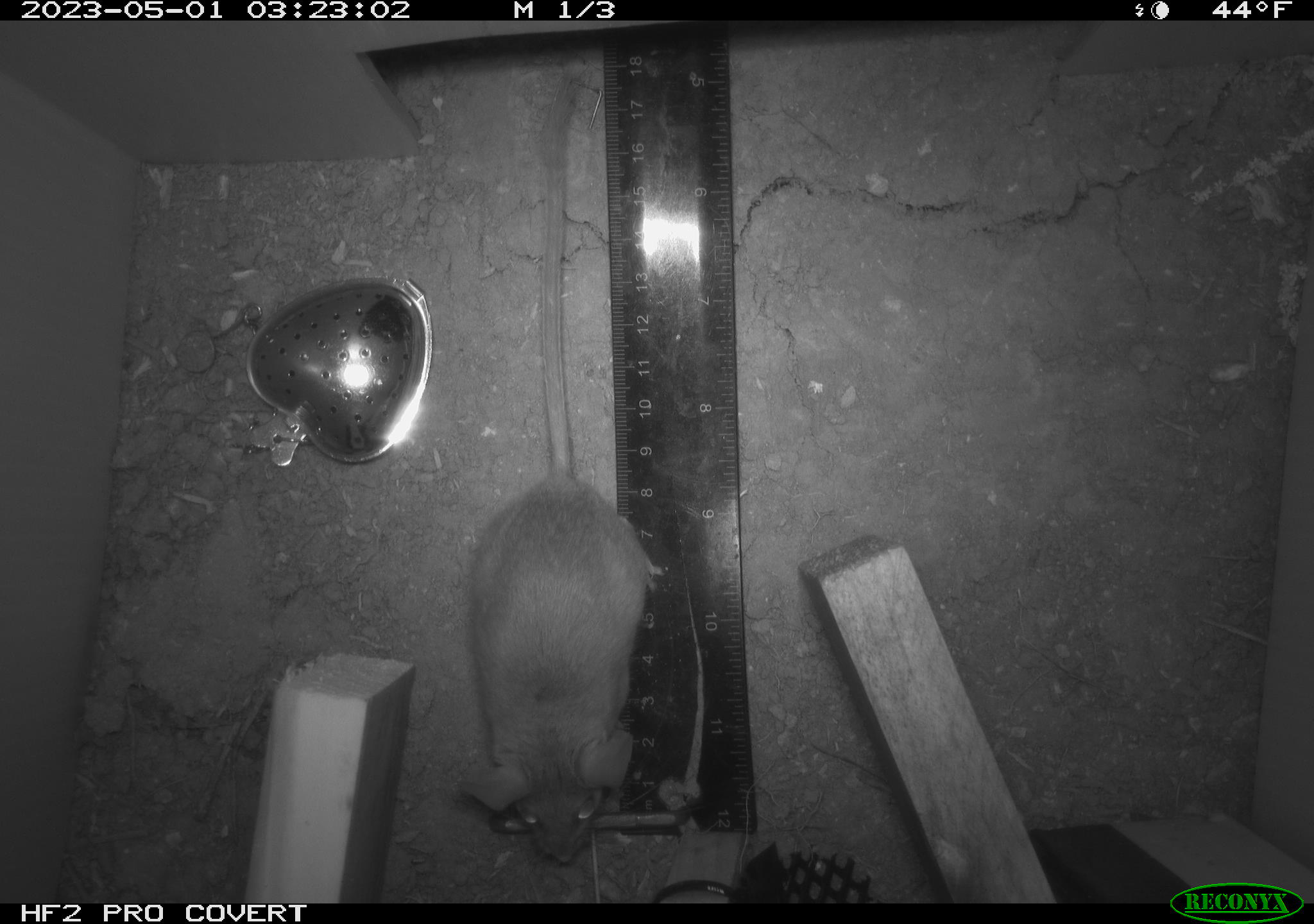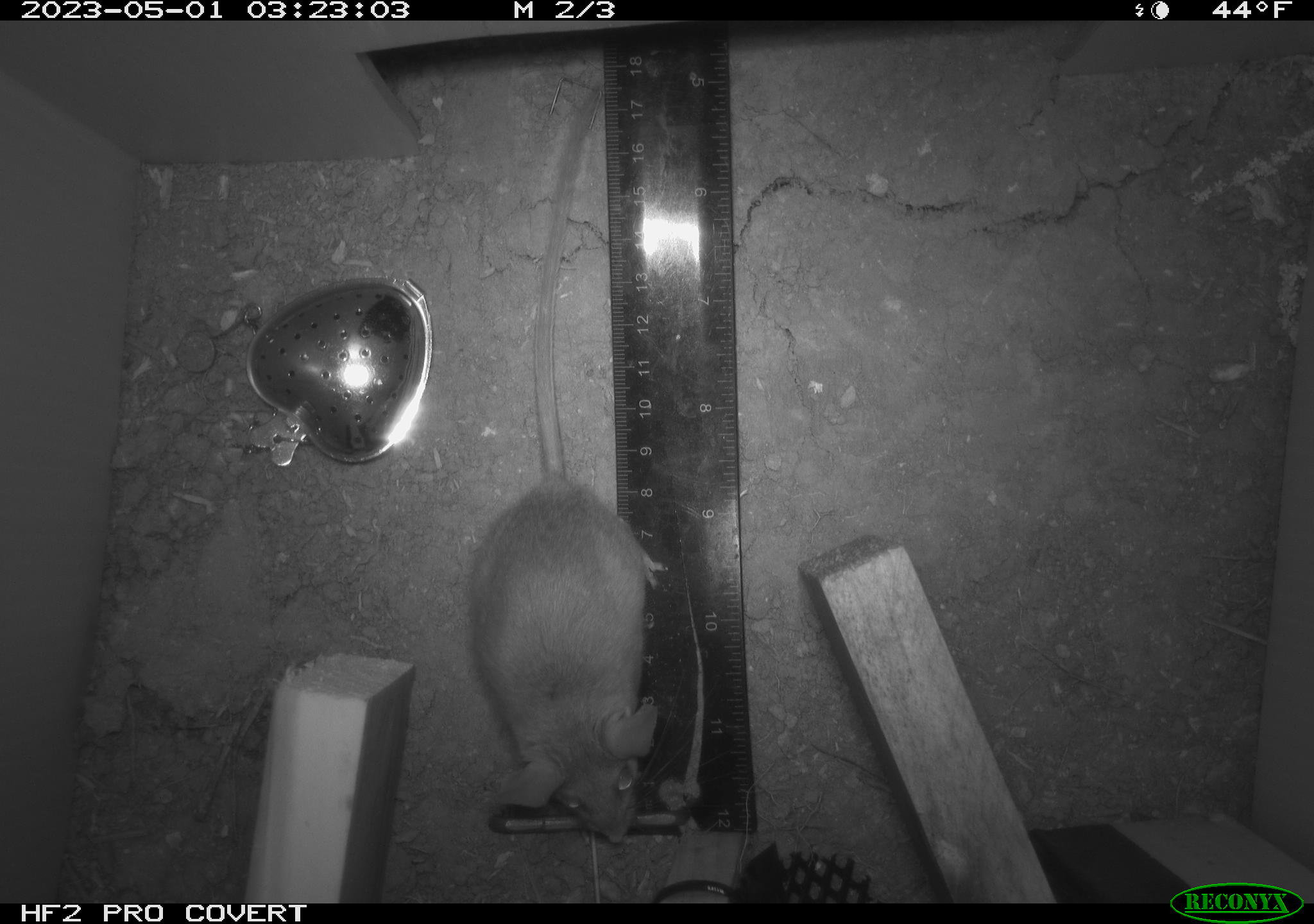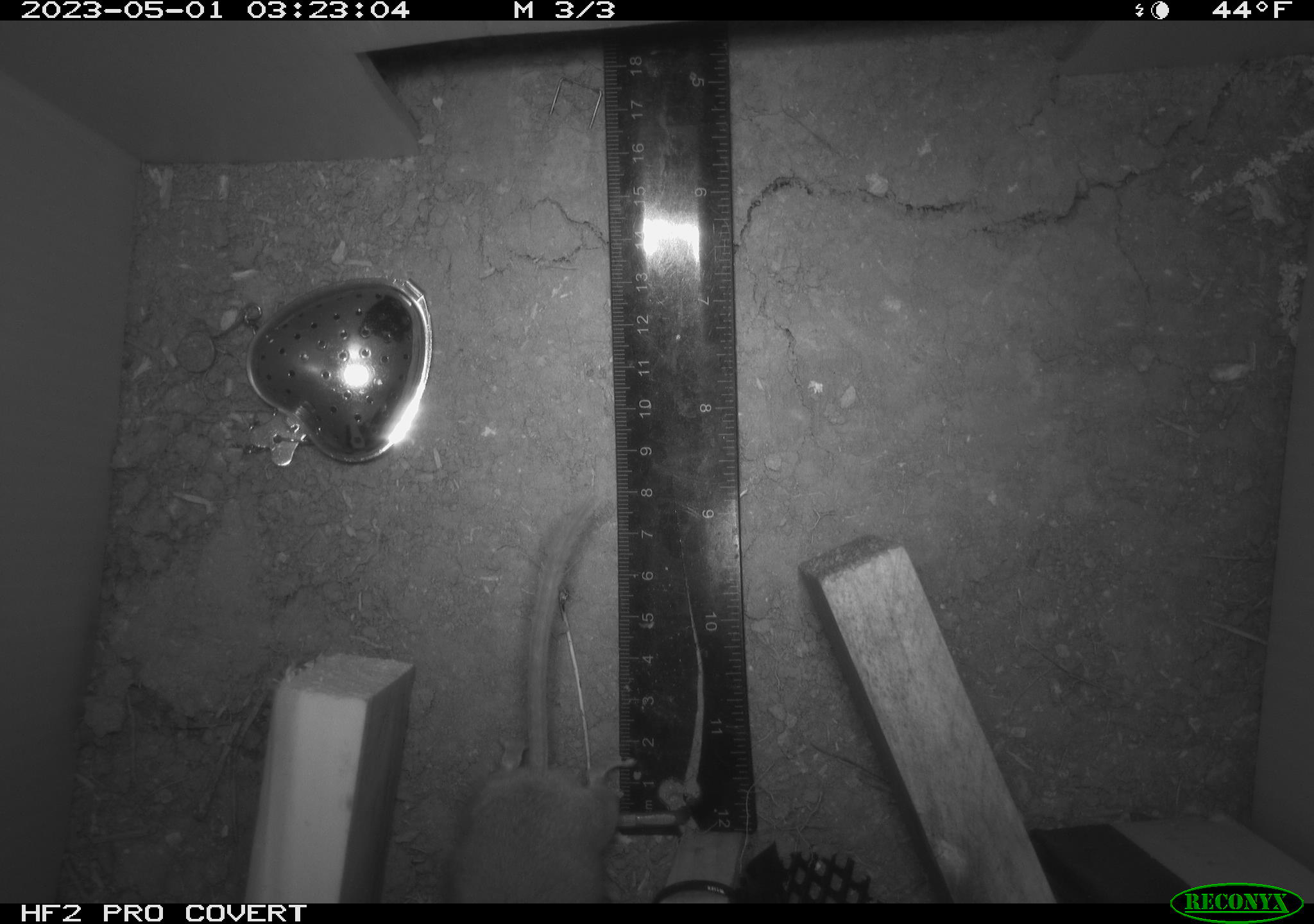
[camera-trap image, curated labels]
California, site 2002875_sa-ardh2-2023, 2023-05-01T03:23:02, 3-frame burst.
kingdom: Animalia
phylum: Chordata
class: Mammalia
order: Rodentia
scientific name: Rodentia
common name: mouse species